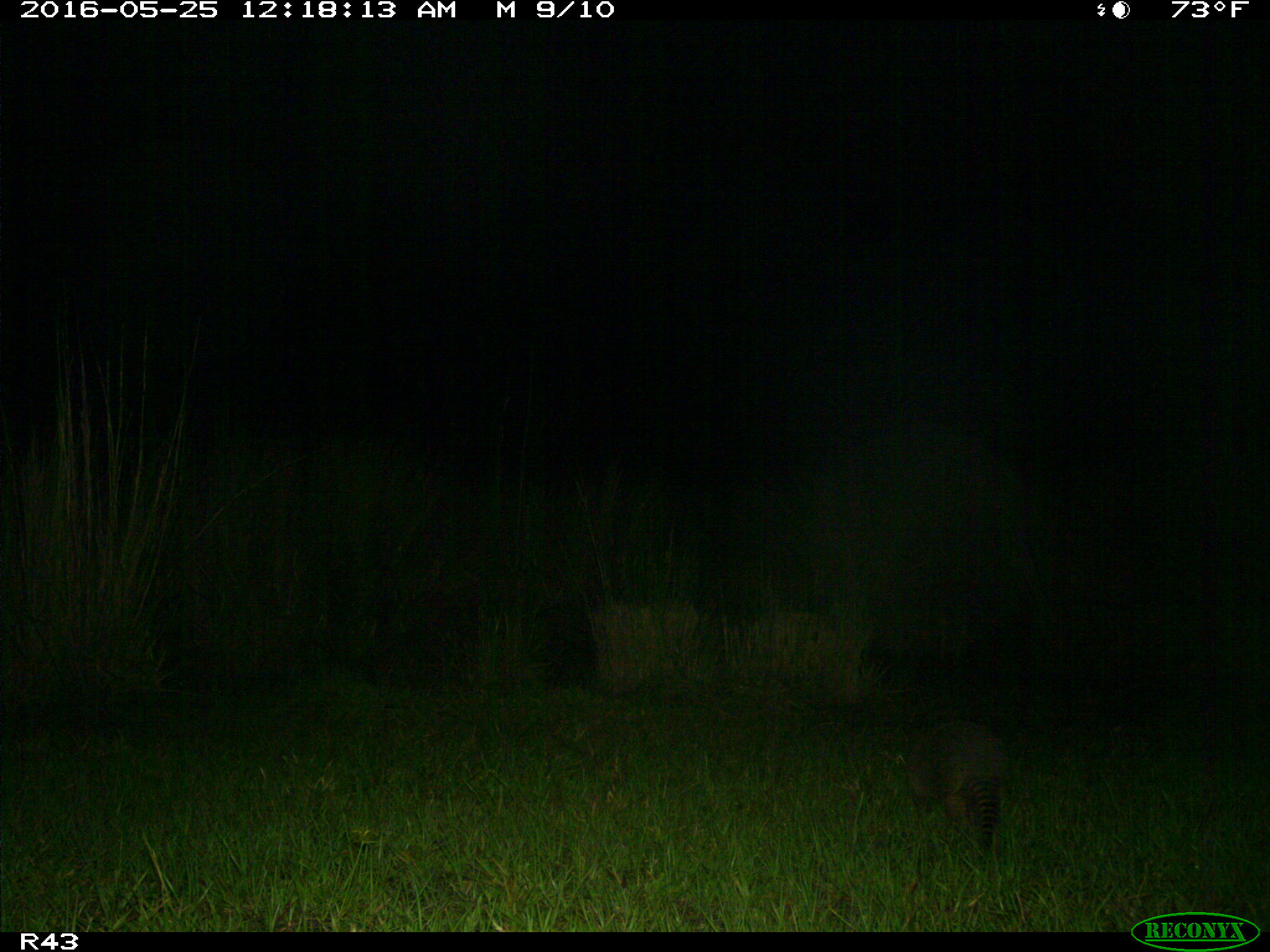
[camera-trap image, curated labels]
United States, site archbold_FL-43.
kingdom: Animalia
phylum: Chordata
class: Mammalia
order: Cingulata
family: Dasypodidae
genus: Dasypus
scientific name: Dasypus novemcinctus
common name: nine-banded armadillo